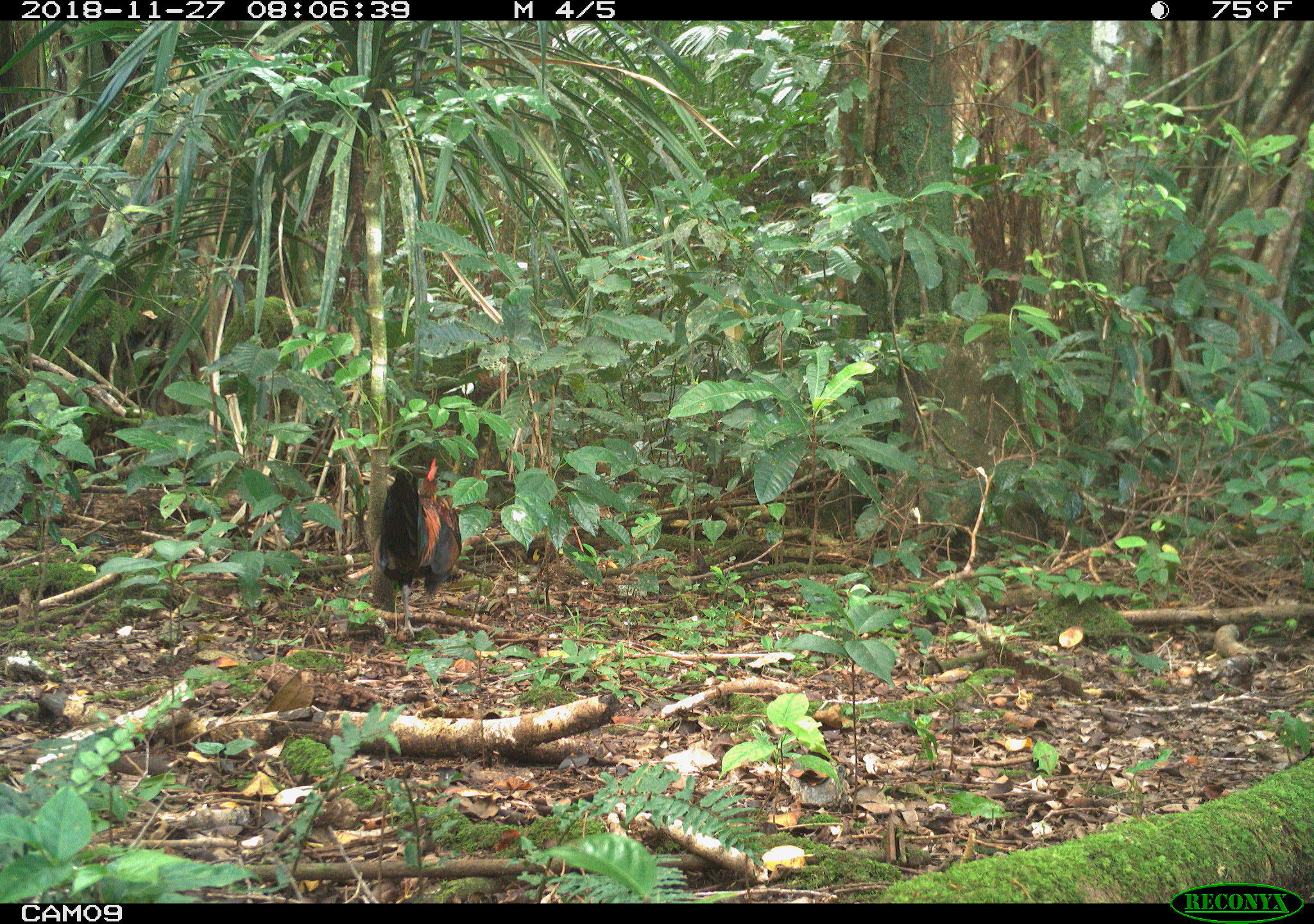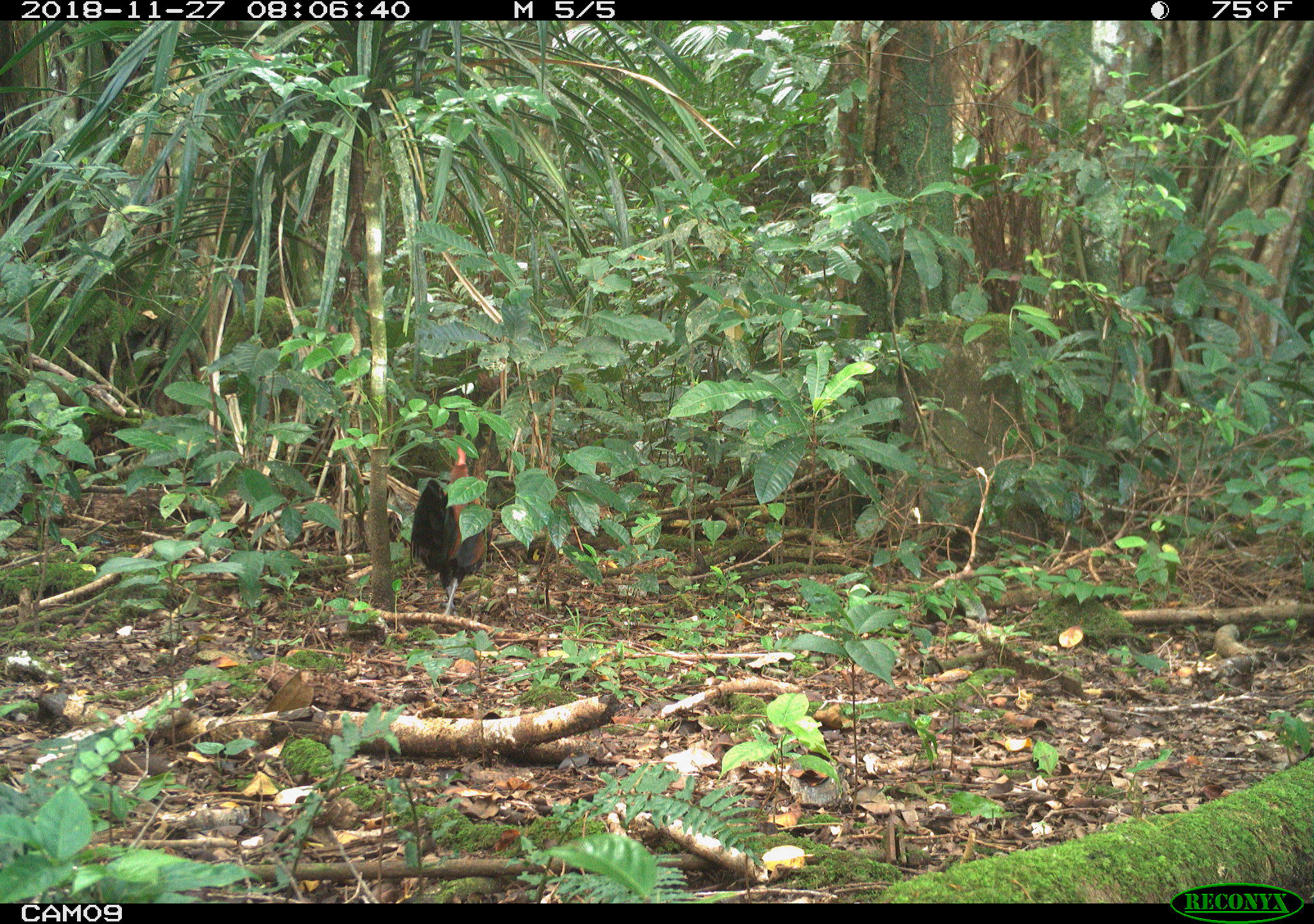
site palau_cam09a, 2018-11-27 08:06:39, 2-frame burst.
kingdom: Animalia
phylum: Chordata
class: Aves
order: Galliformes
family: Phasianidae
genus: Gallus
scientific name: Gallus gallus domesticus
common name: rooster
Rooster (Gallus gallus domesticus).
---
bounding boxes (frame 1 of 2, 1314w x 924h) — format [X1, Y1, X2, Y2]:
rooster: [367, 455, 459, 640]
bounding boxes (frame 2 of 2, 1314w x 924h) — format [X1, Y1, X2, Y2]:
rooster: [406, 444, 489, 616]